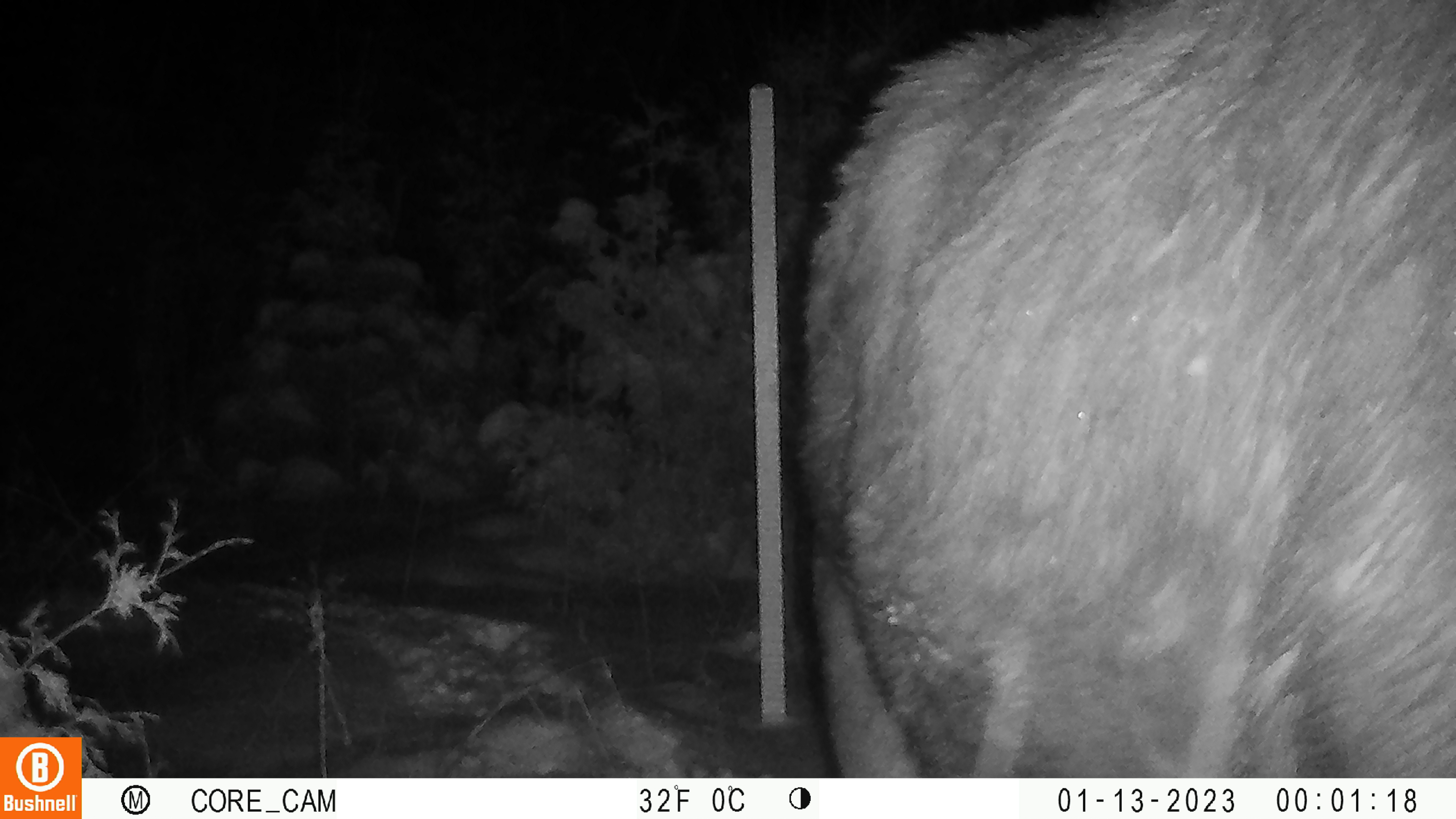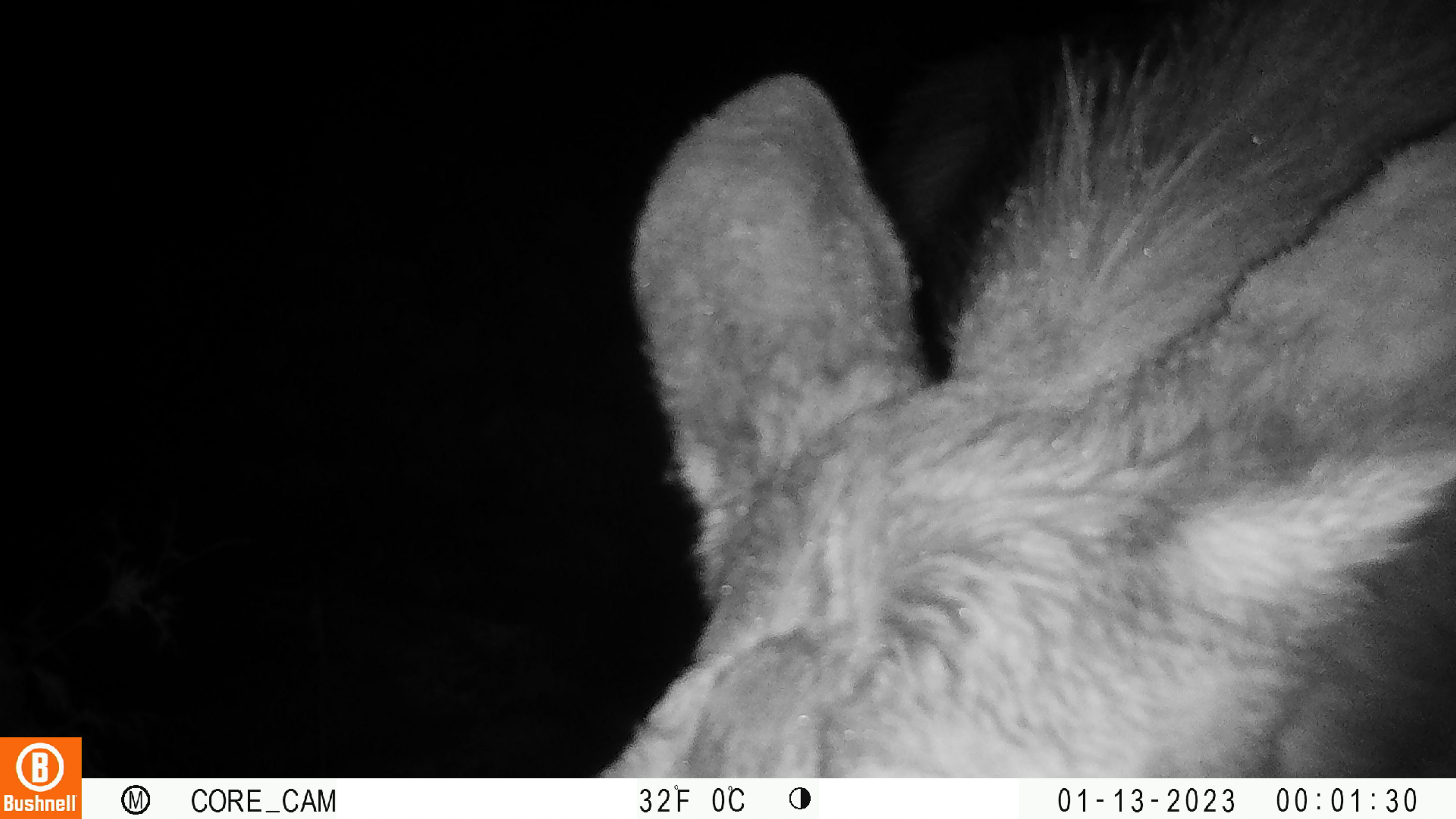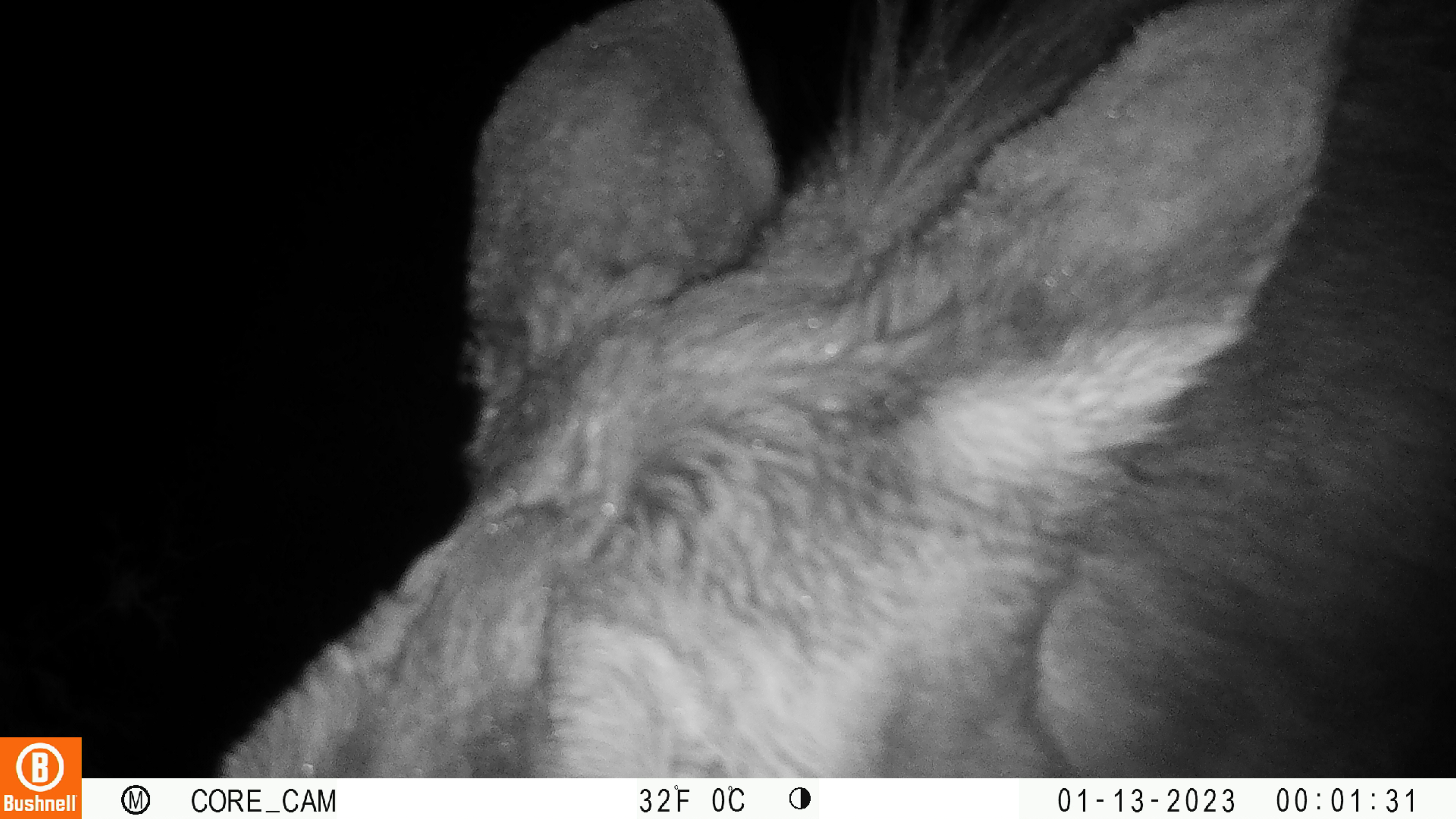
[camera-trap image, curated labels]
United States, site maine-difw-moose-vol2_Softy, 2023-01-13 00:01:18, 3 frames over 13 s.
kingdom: Animalia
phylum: Chordata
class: Mammalia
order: Artiodactyla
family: Cervidae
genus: Alces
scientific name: Alces alces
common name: moose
Moose (Alces alces).